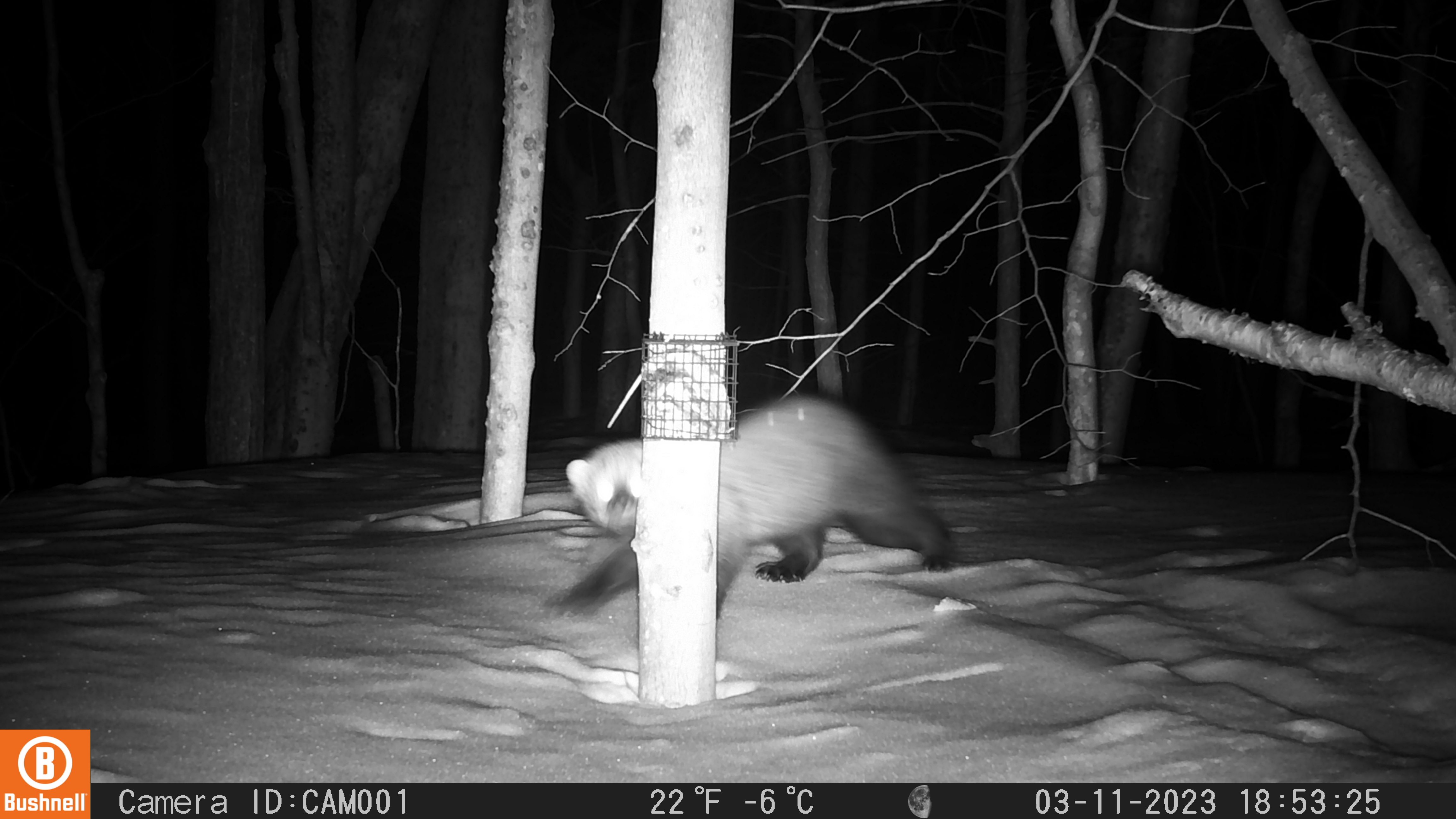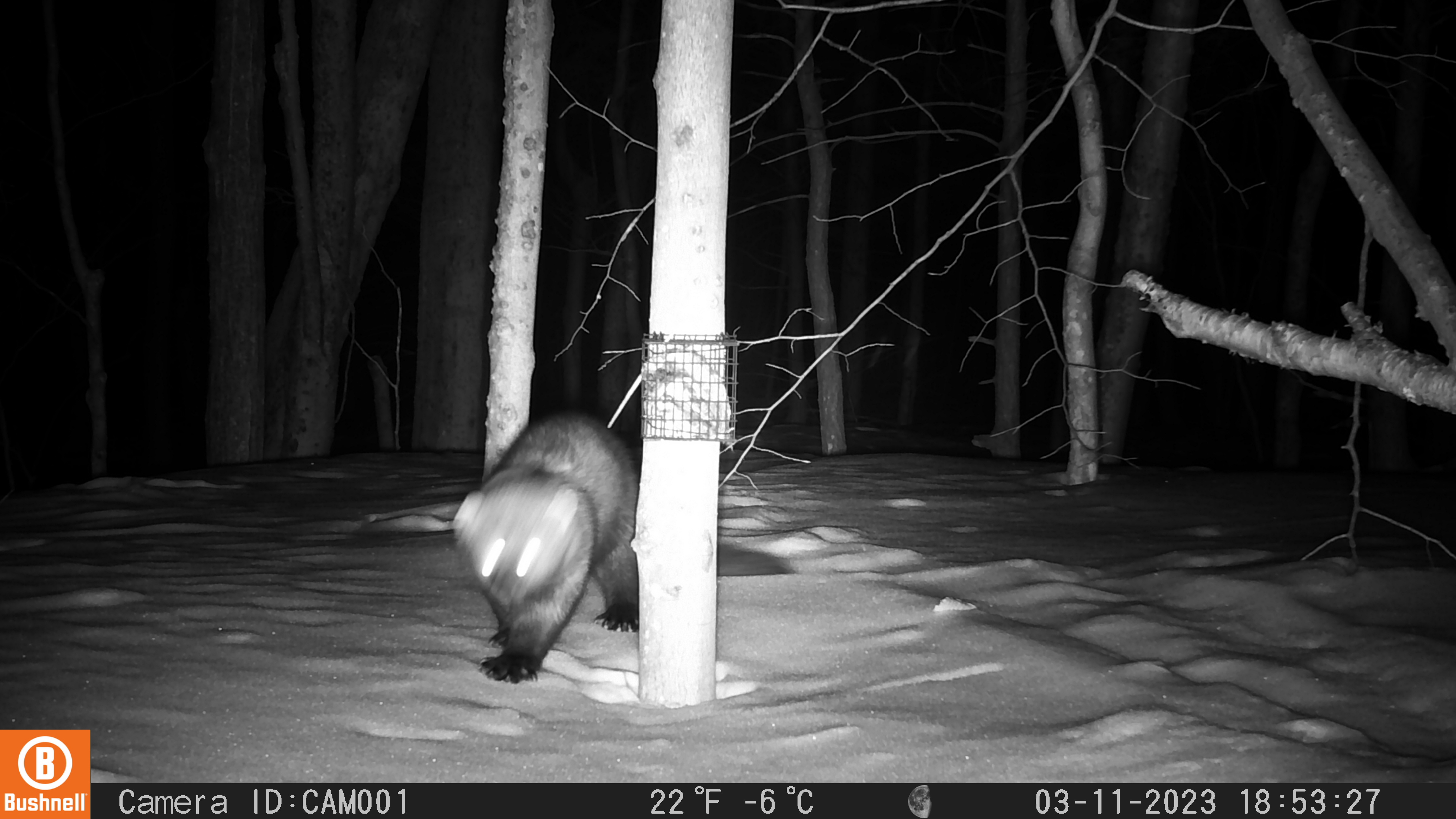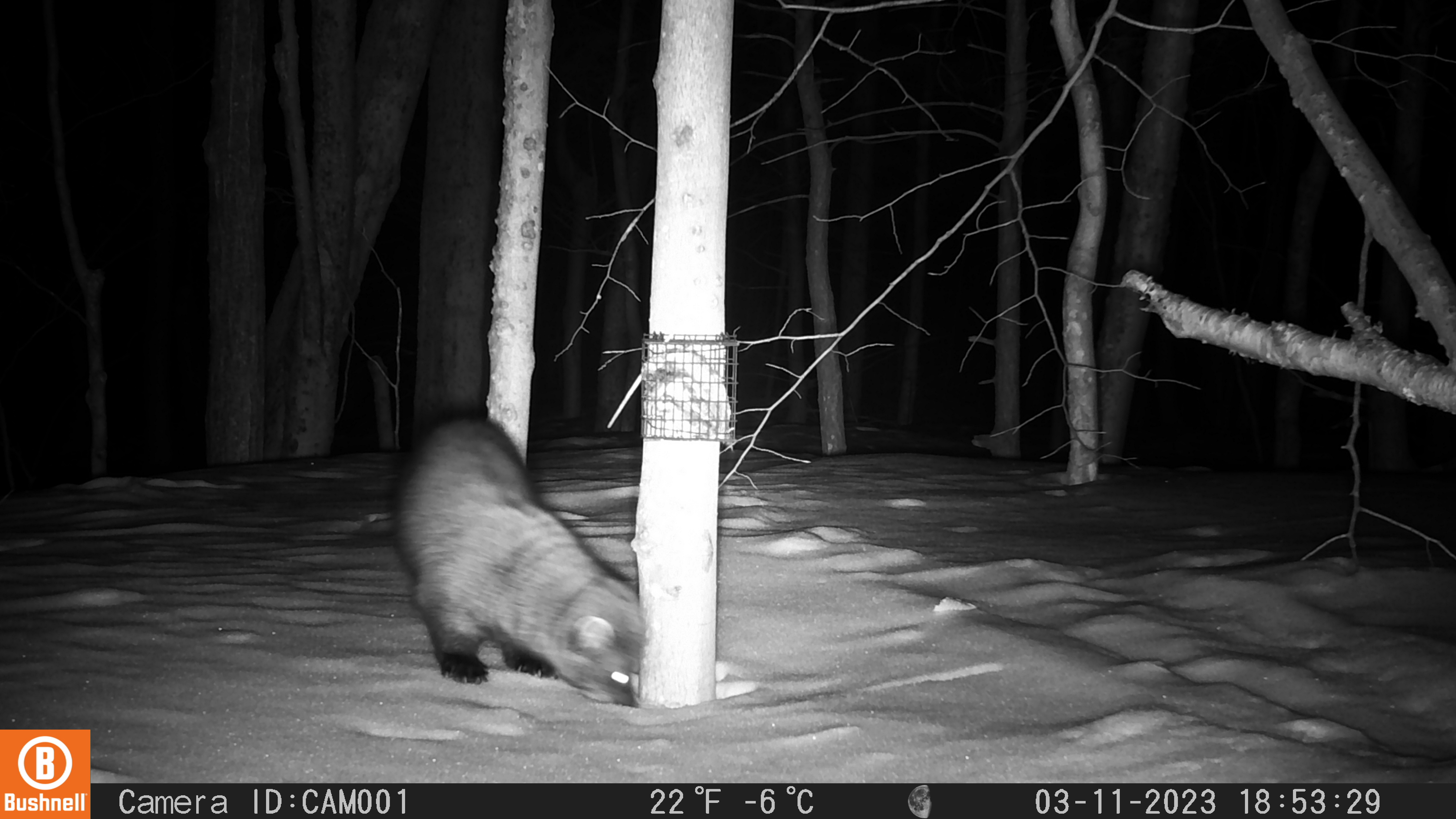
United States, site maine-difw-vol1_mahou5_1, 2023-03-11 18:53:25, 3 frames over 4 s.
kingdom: Animalia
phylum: Chordata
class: Mammalia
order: Carnivora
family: Mustelidae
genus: Pekania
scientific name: Pekania pennanti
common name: fisher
Fisher (Pekania pennanti).